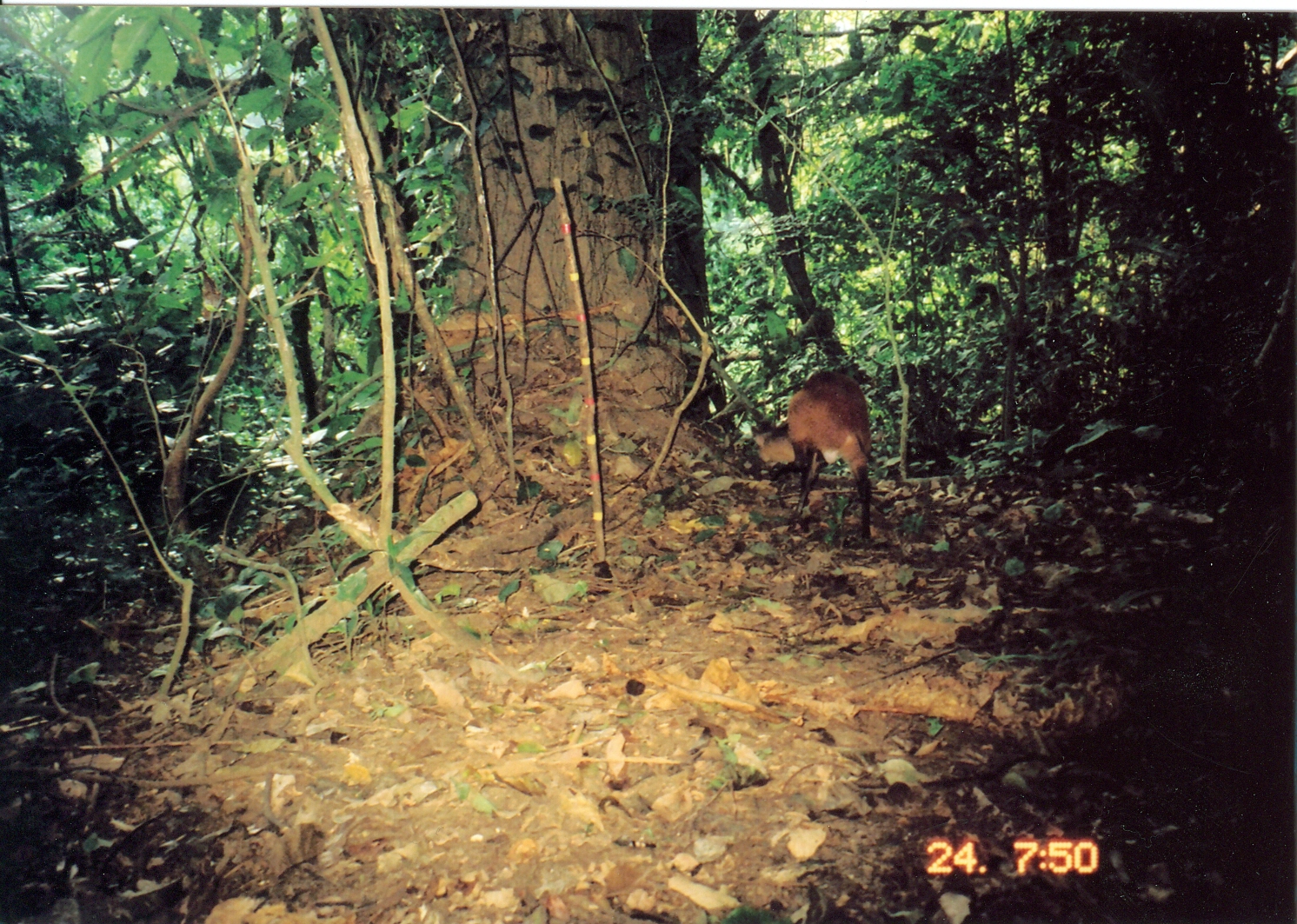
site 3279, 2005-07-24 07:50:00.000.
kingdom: Animalia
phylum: Chordata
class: Mammalia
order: Artiodactyla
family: Bovidae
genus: Cephalophus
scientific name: Cephalophus harveyi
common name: harvey's duiker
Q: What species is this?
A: Cephalophus harveyi (harvey's duiker).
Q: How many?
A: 1.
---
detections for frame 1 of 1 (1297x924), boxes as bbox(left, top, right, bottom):
cephalophus harveyi: bbox(752, 373, 873, 546)